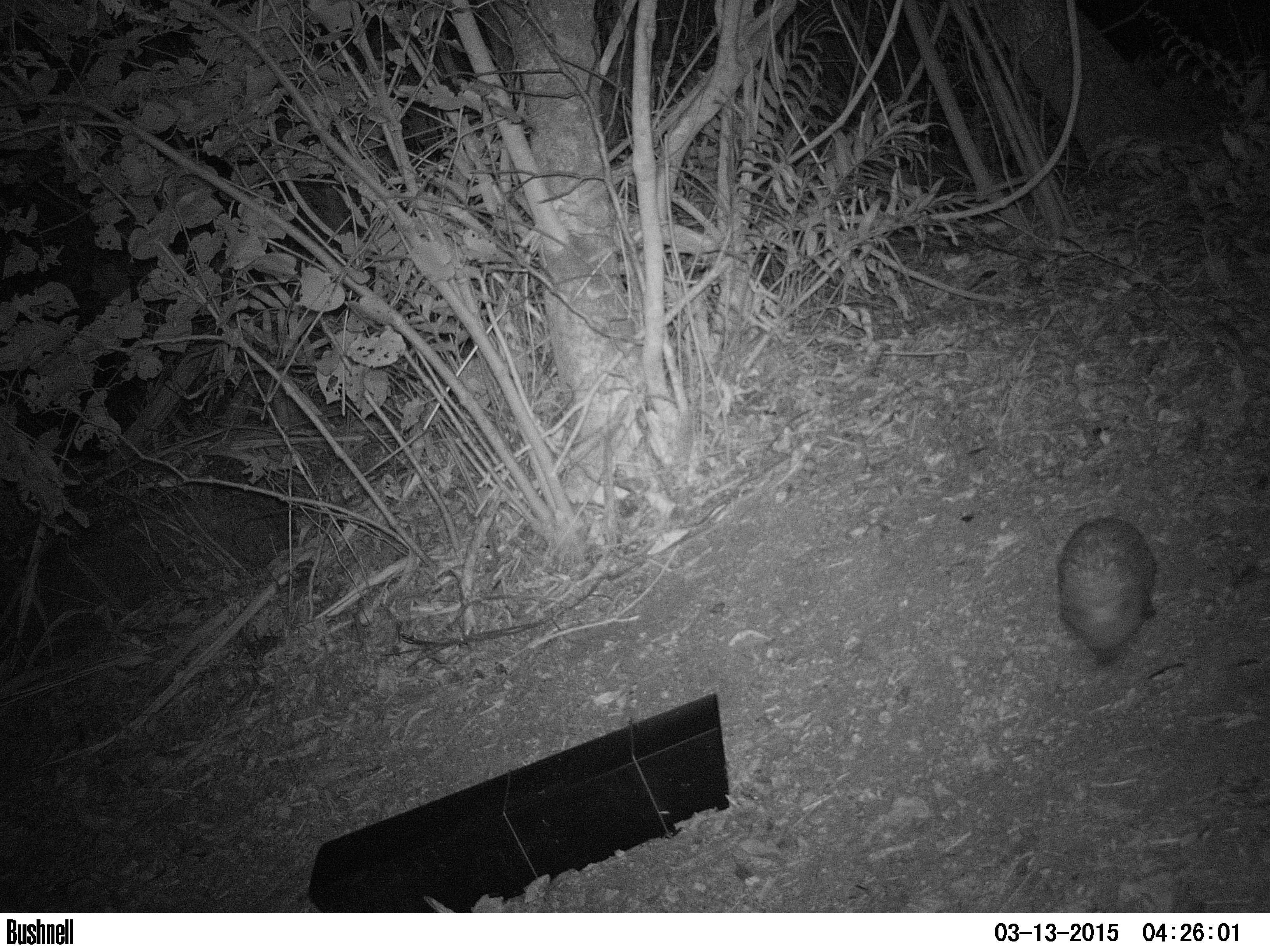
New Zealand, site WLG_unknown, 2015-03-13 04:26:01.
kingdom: Animalia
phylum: Chordata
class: Mammalia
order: Eulipotyphla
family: Erinaceidae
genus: Erinaceus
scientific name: Erinaceus europaeus europaeus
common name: european hedgehog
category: hedgehog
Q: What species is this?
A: Hedgehog (european hedgehog) (Erinaceus europaeus europaeus).